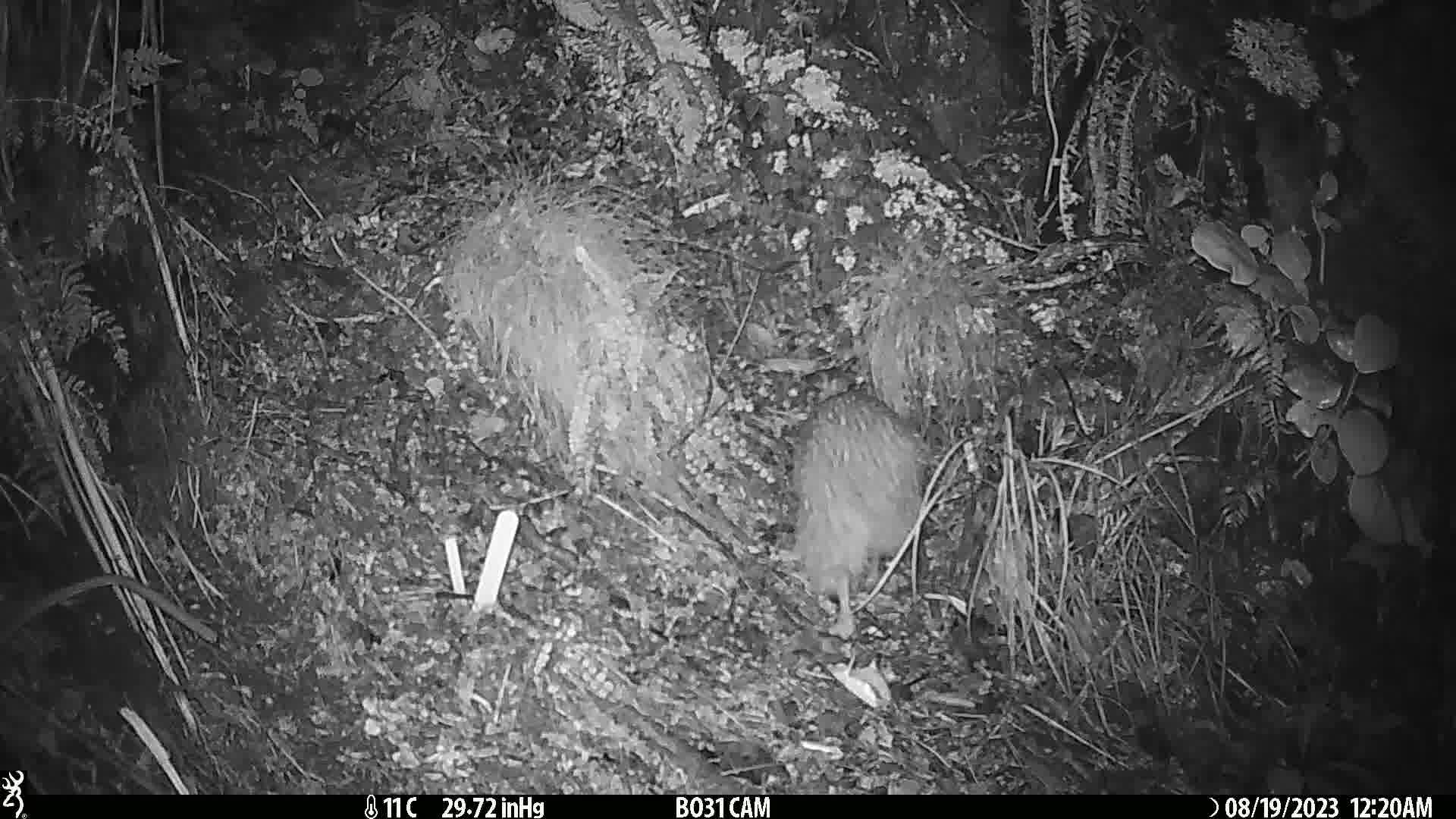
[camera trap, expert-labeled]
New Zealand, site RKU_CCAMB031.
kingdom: Animalia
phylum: Chordata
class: Aves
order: Apterygiformes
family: Apterygidae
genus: Apteryx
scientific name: Apteryx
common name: kiwi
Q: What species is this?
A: Kiwi (Apteryx).